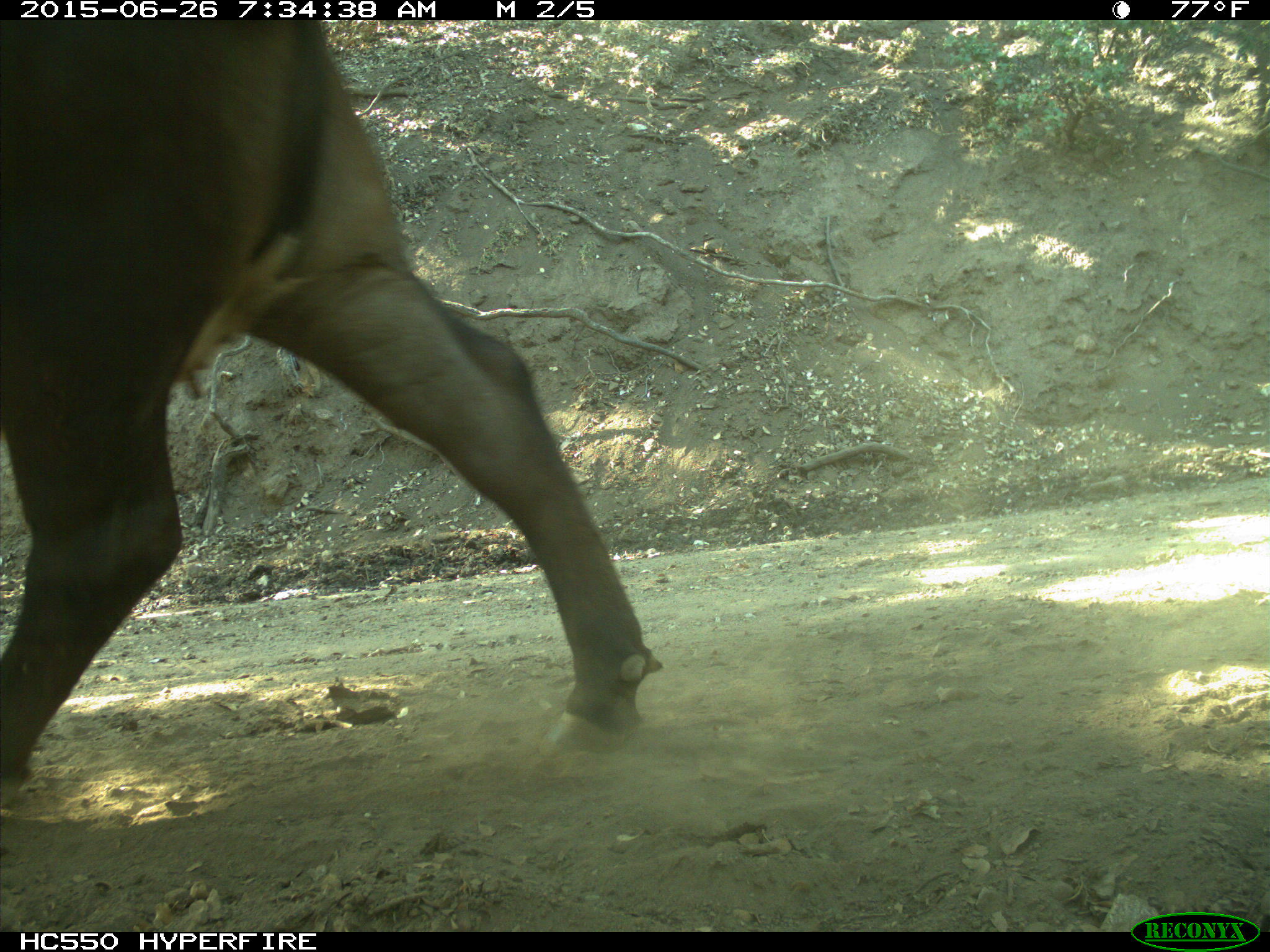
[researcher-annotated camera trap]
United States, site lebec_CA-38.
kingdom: Animalia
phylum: Chordata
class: Mammalia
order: Artiodactyla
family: Bovidae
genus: Bos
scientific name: Bos taurus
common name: domestic cow